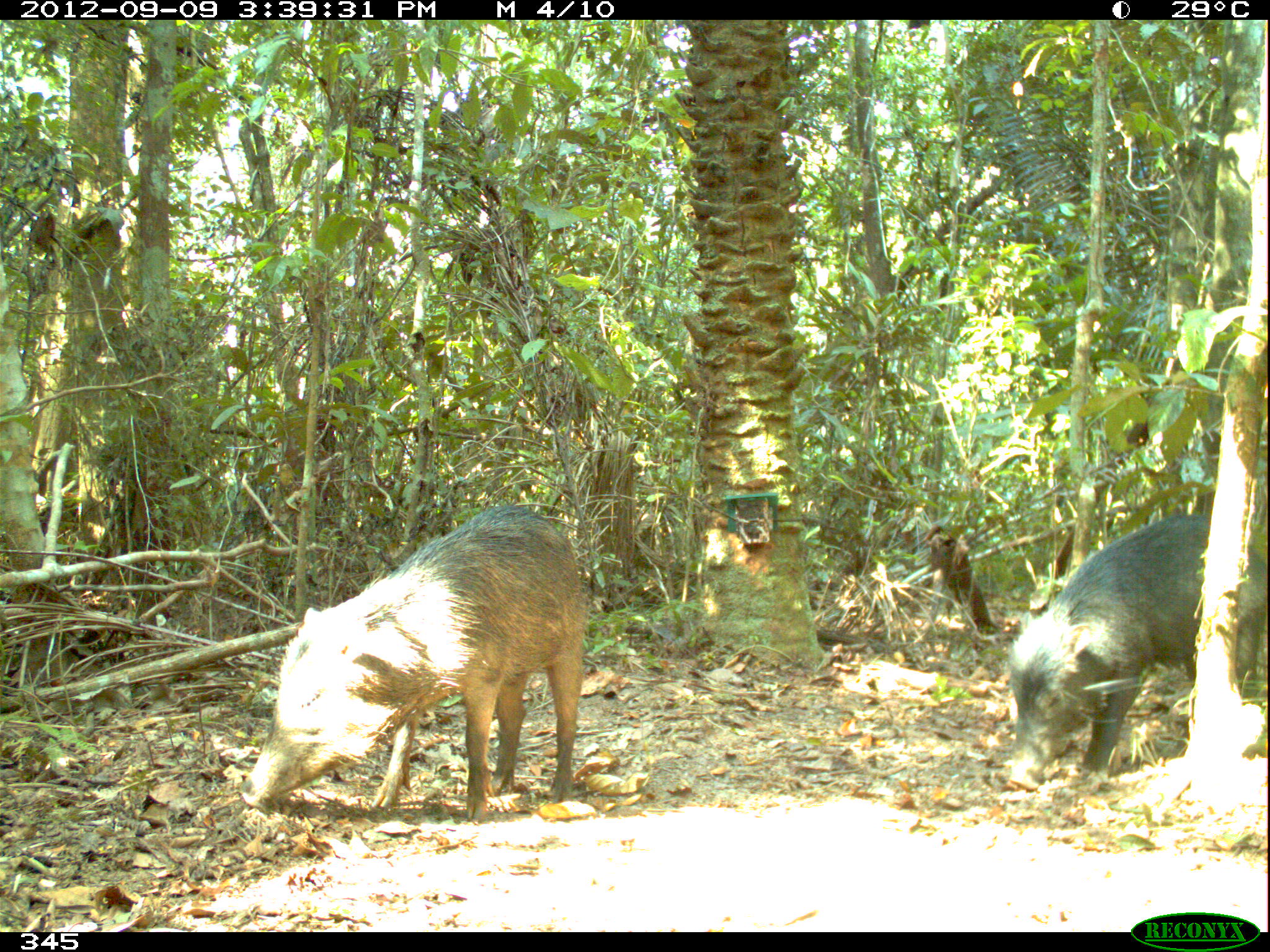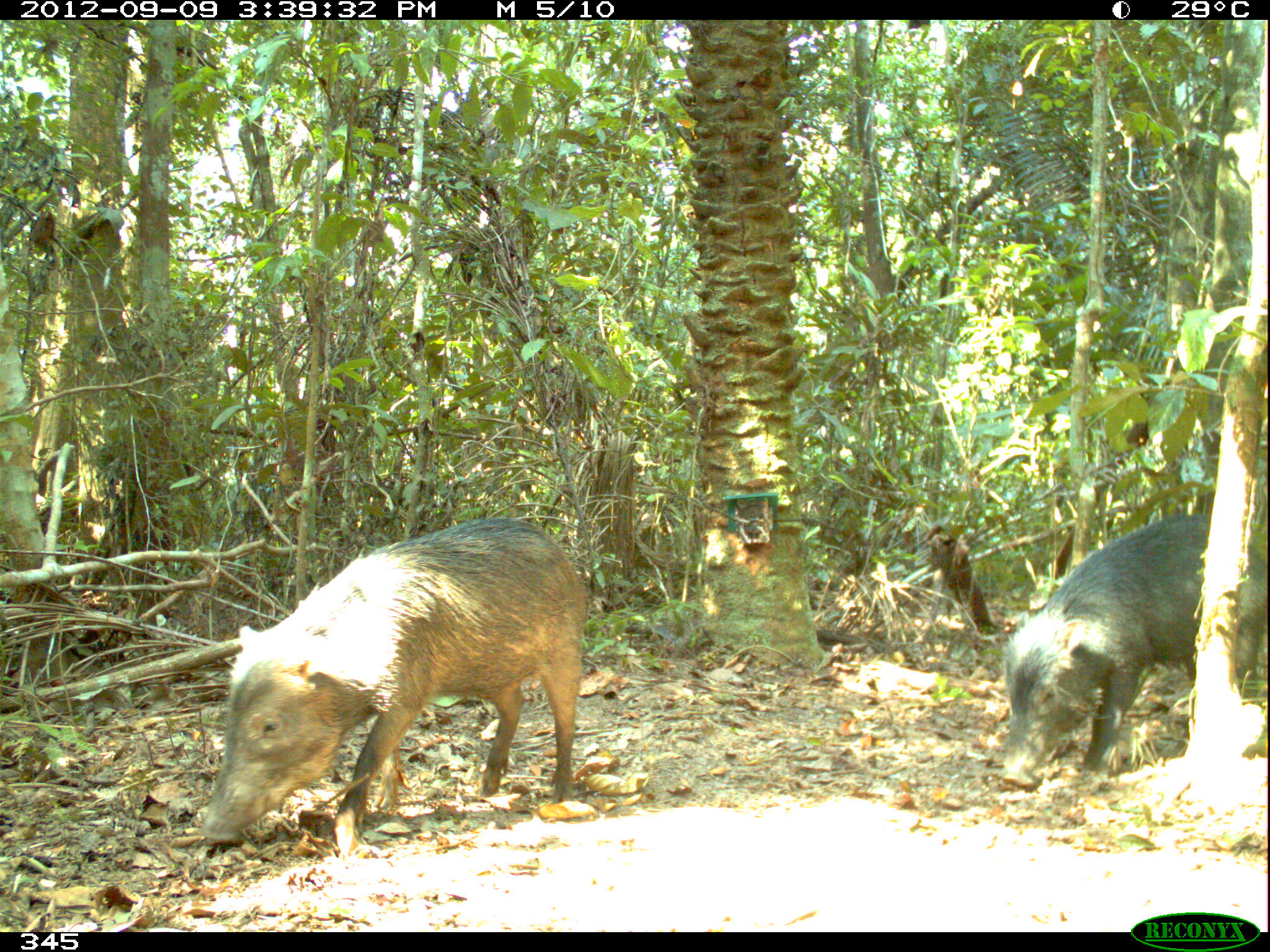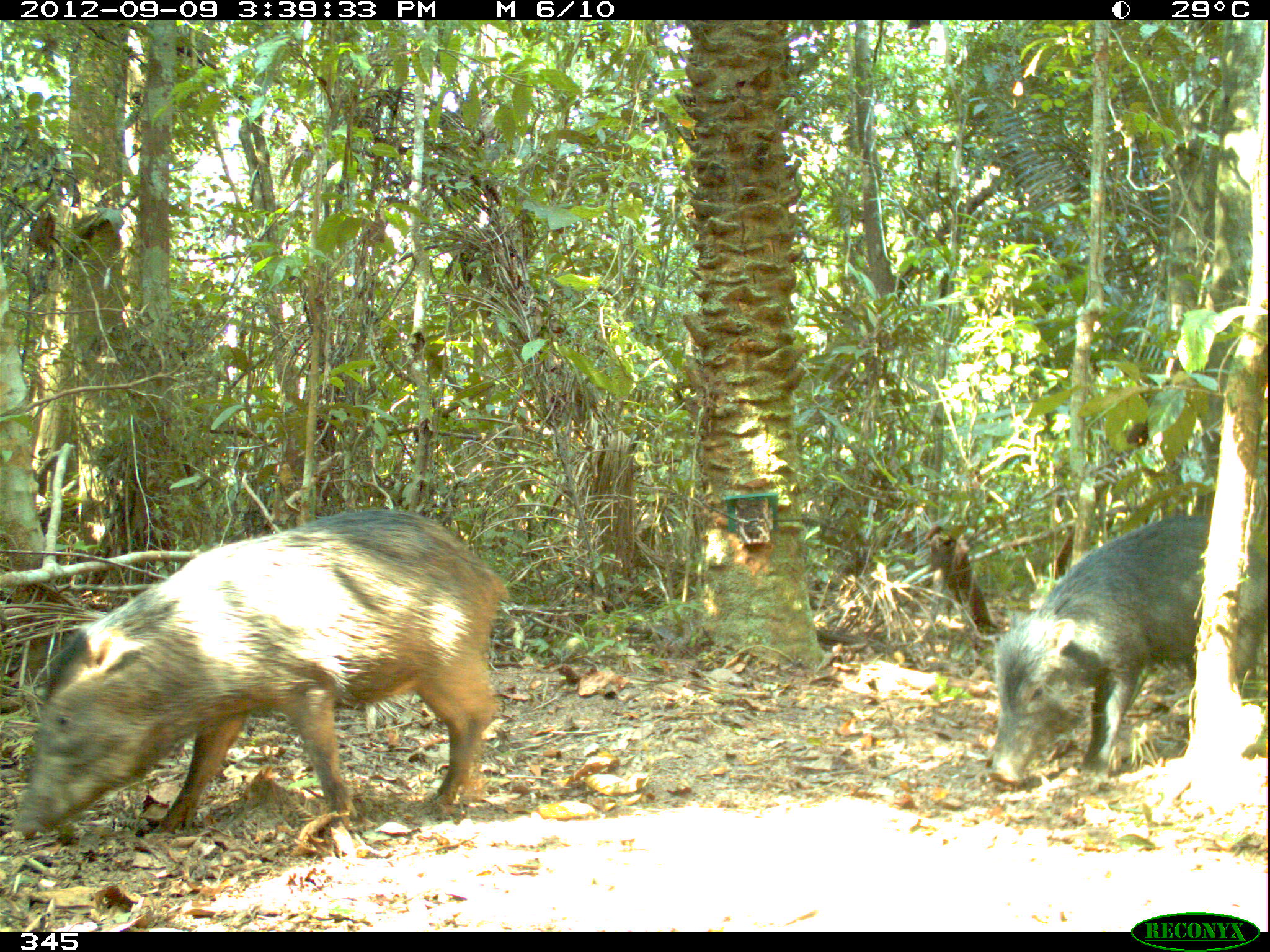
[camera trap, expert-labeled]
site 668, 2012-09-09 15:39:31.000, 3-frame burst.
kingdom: Animalia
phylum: Chordata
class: Mammalia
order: Artiodactyla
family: Tayassuidae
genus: Tayassu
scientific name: Tayassu pecari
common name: white-lipped peccary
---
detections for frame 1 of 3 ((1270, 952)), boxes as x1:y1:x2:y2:
tayassu pecari: 237:506:587:821; 1004:514:1267:792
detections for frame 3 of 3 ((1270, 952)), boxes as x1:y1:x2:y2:
tayassu pecari: 8:510:507:838; 992:515:1267:788